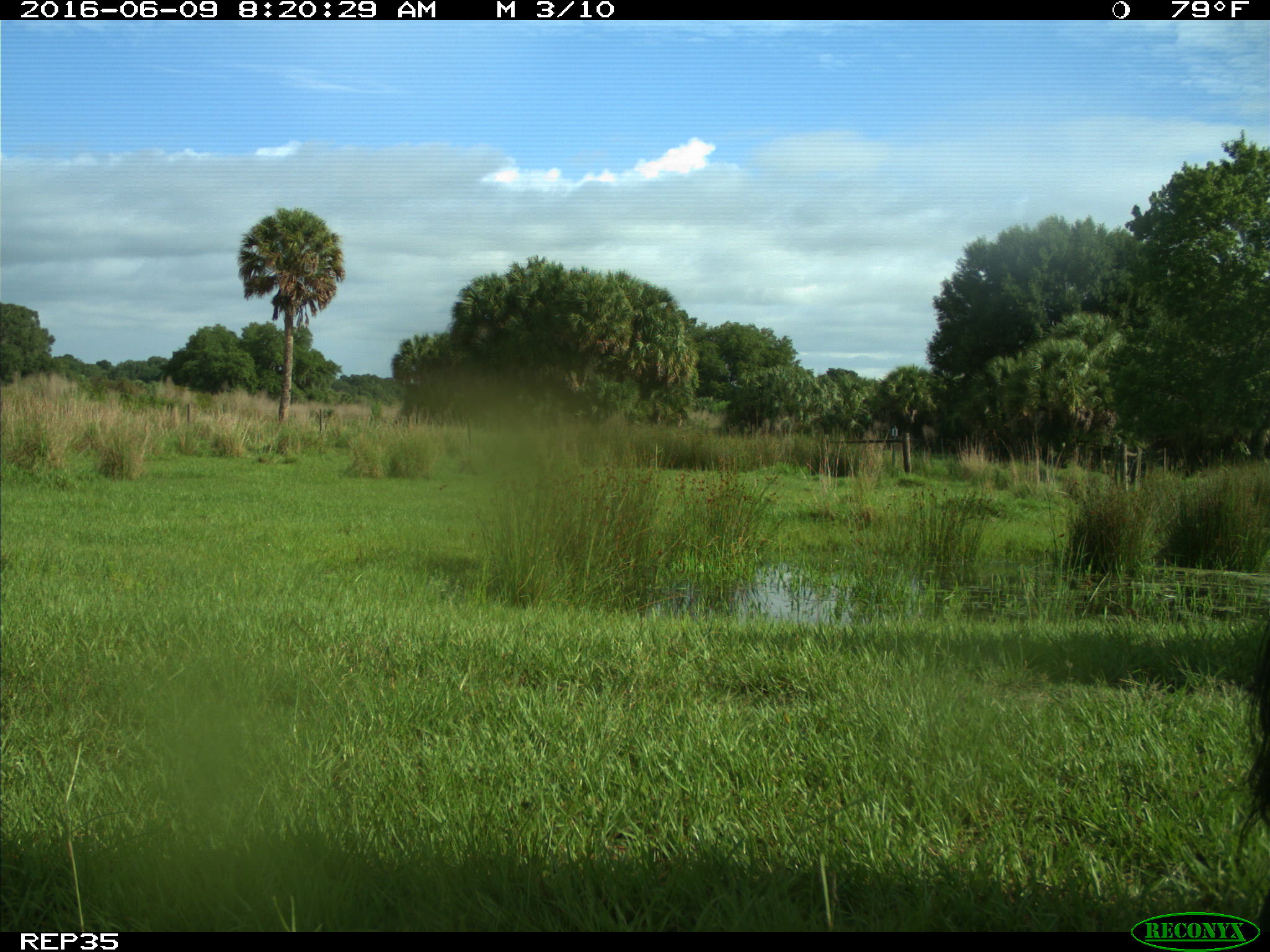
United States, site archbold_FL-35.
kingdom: Animalia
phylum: Chordata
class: Mammalia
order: Artiodactyla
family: Bovidae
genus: Bos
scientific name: Bos taurus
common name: domestic cow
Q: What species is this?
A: Bos taurus (domestic cow).